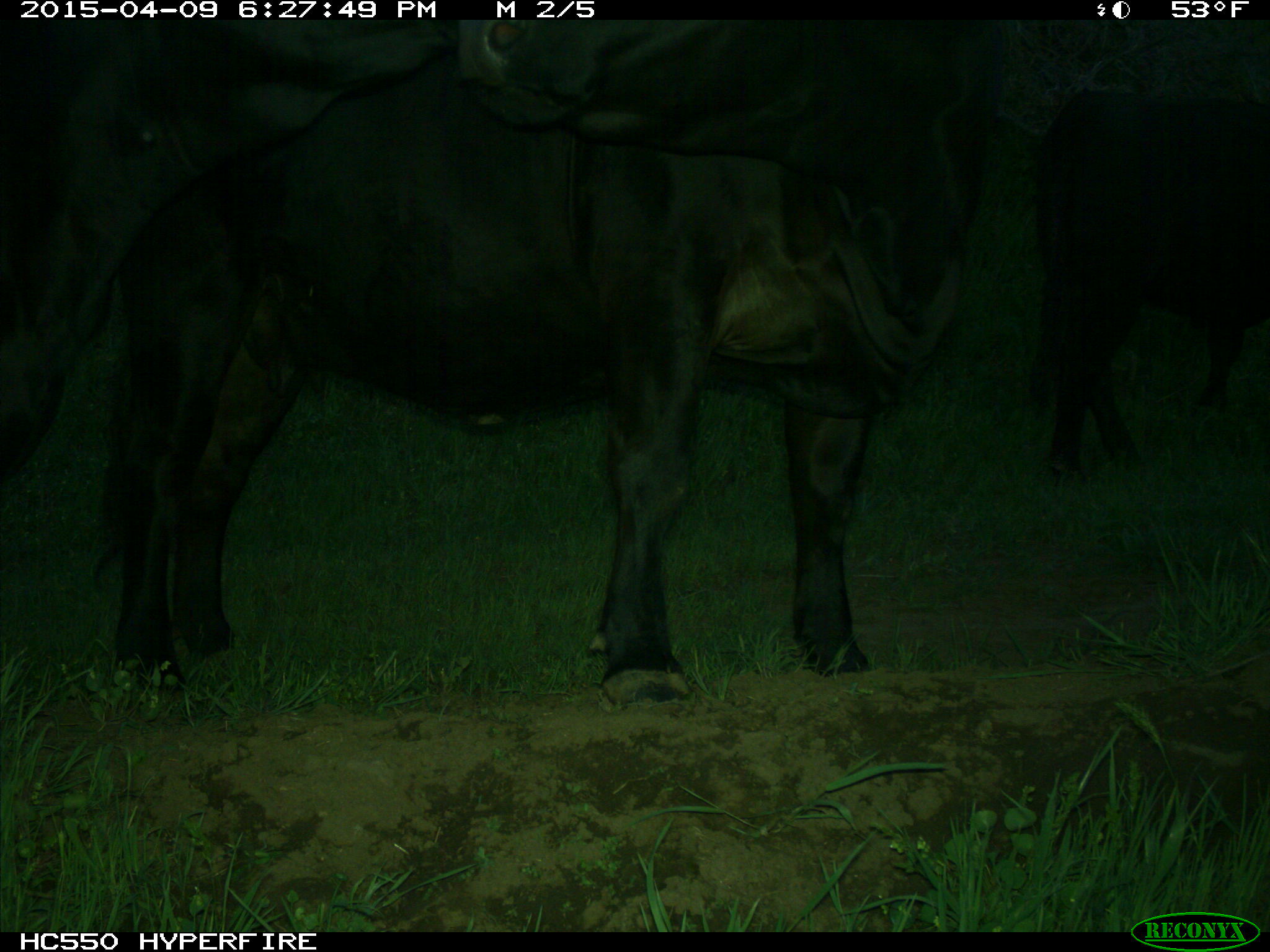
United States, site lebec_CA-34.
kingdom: Animalia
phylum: Chordata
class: Mammalia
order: Artiodactyla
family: Bovidae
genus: Bos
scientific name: Bos taurus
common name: domestic cow